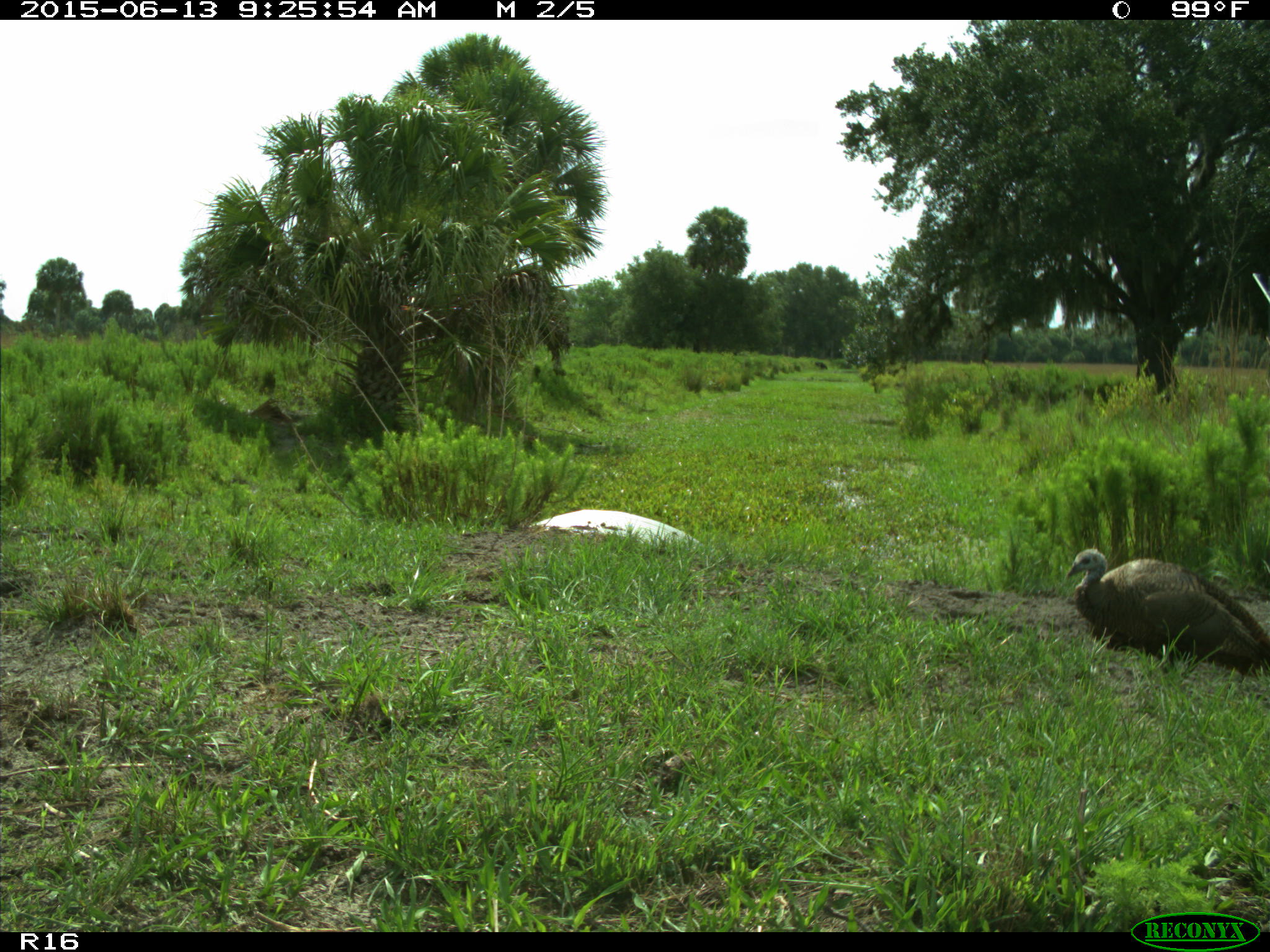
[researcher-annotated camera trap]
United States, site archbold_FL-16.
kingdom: Animalia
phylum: Chordata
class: Aves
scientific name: Aves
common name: birds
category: unidentified bird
Unidentified bird (birds) (Aves).